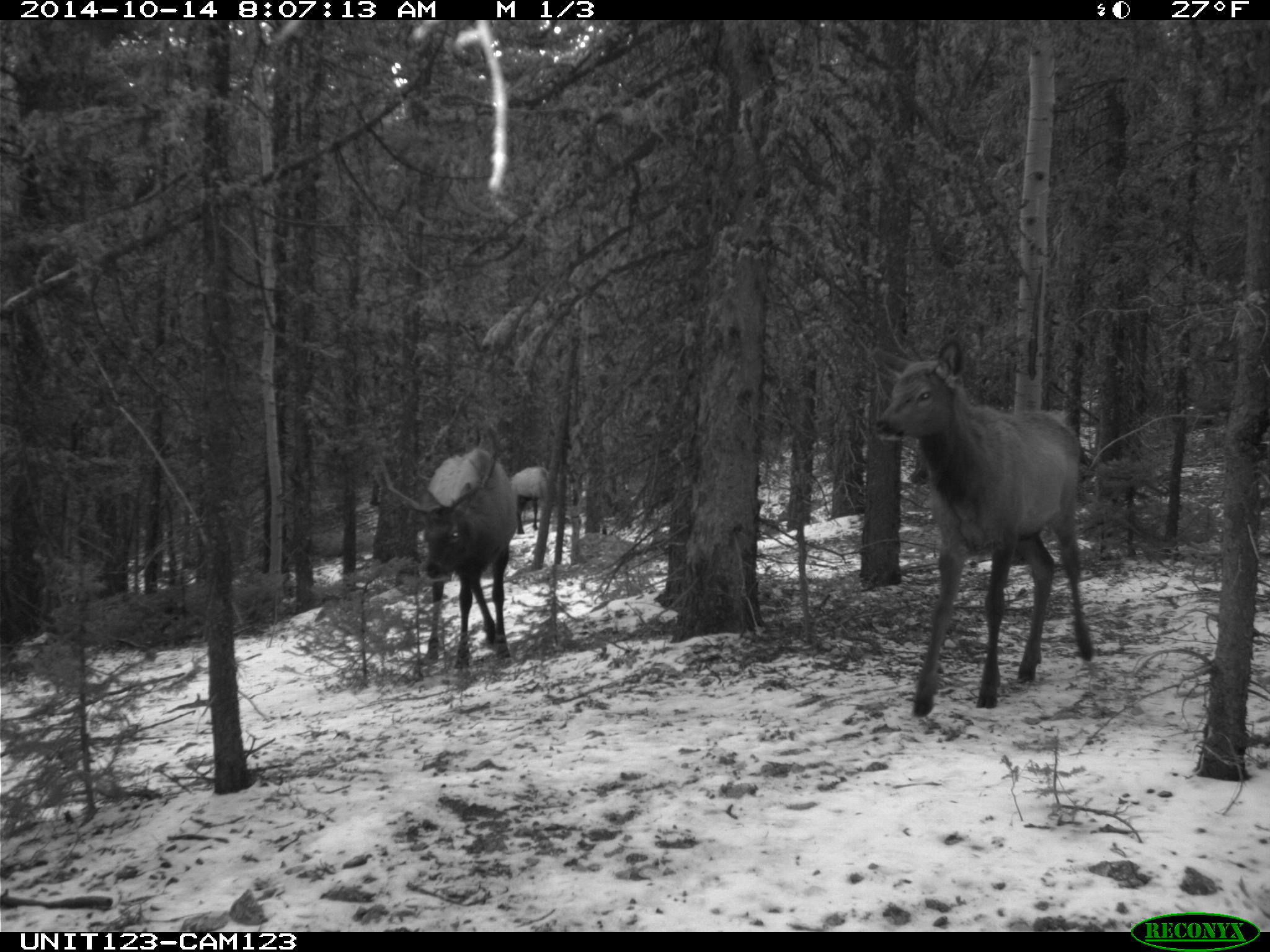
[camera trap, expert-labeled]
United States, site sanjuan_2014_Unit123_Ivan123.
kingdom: Animalia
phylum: Chordata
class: Mammalia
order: Artiodactyla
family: Cervidae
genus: Cervus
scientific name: Cervus elaphus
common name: red deer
Cervus elaphus (red deer).